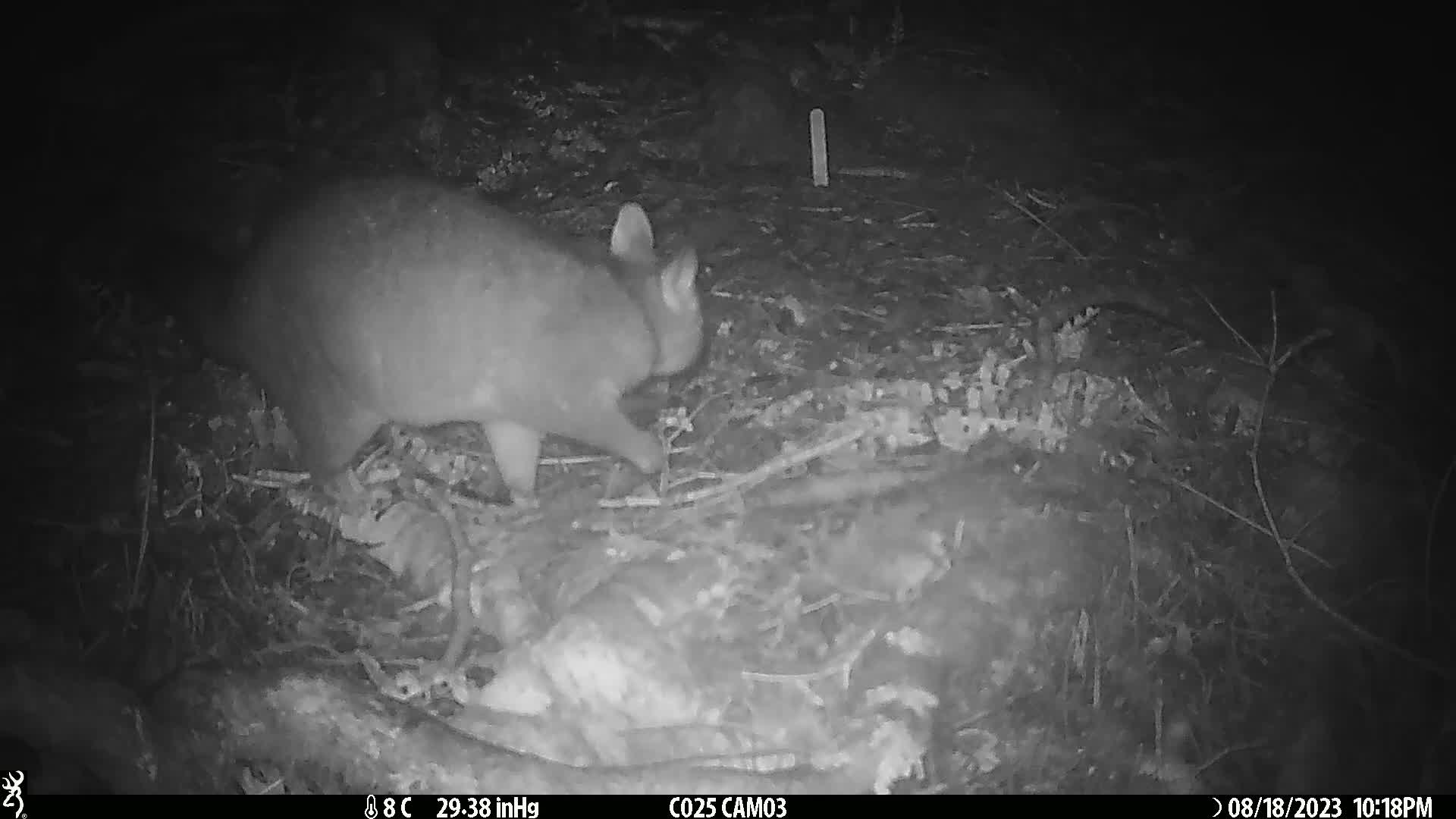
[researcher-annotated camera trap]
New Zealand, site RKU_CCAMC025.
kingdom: Animalia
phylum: Chordata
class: Mammalia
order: Diprotodontia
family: Phalangeridae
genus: Trichosurus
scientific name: Trichosurus vulpecula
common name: common brushtail possum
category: possum